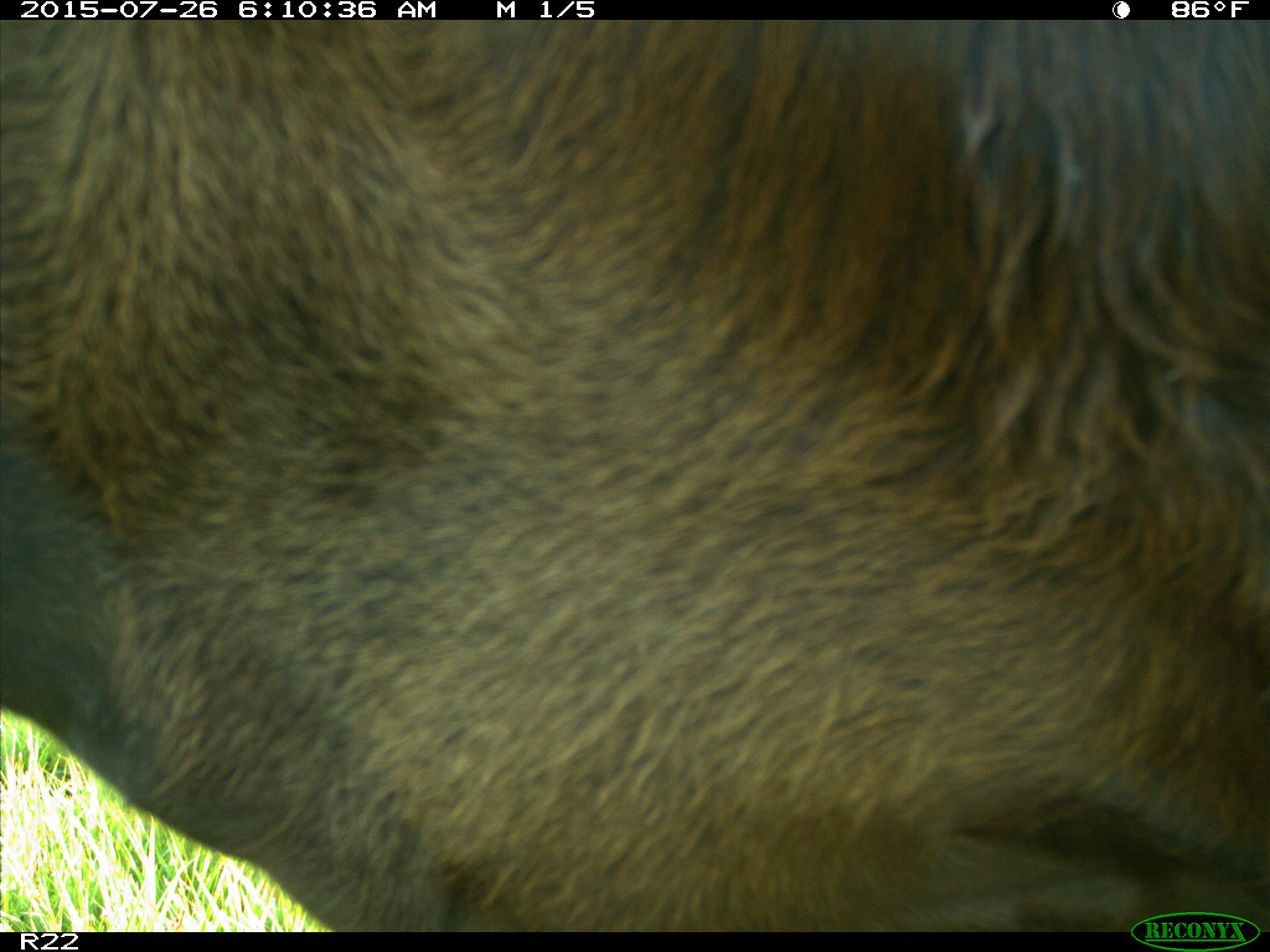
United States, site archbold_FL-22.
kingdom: Animalia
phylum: Chordata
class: Mammalia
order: Artiodactyla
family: Bovidae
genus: Bos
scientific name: Bos taurus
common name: domestic cow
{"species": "Bos taurus (domestic cow)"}